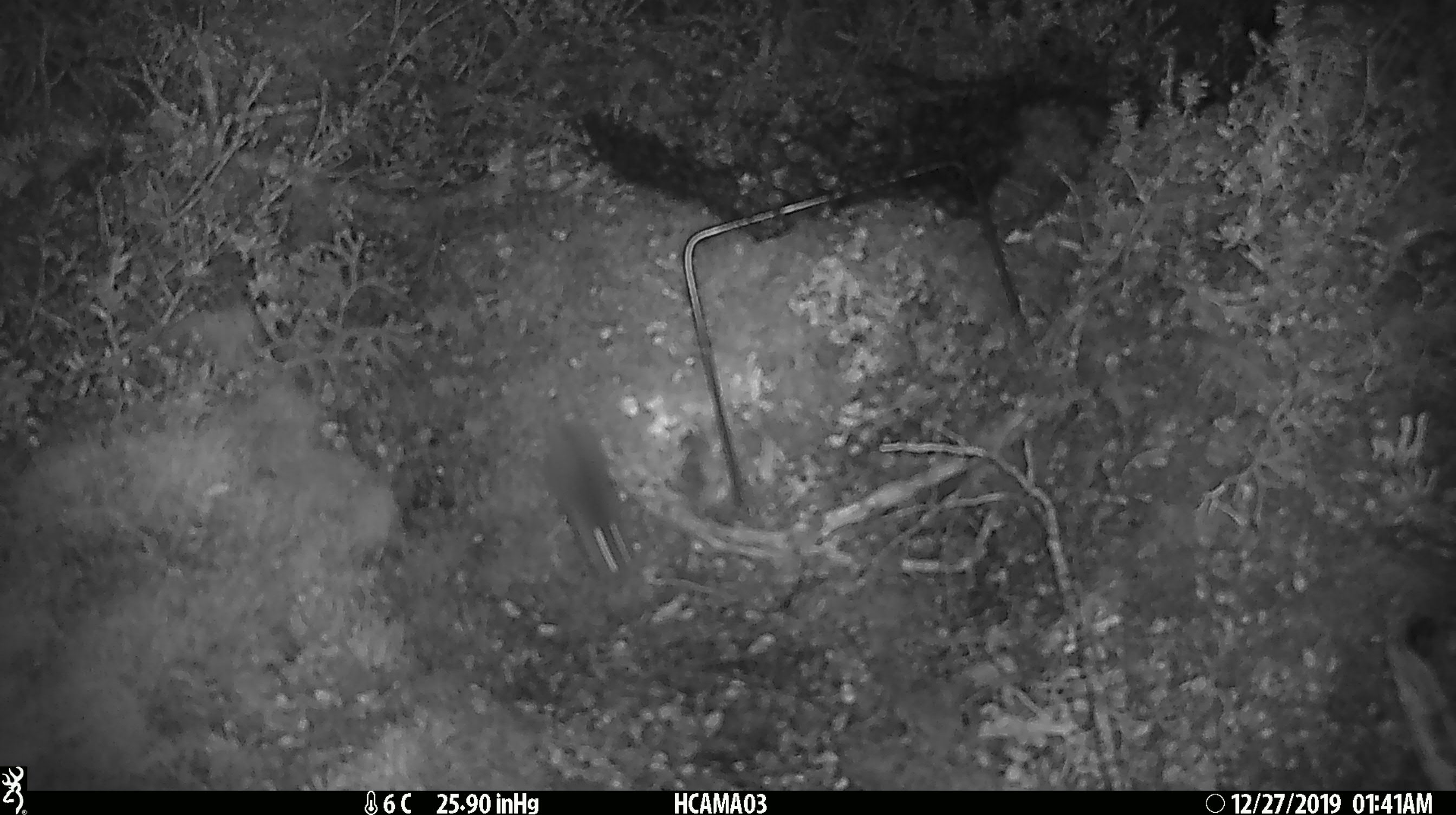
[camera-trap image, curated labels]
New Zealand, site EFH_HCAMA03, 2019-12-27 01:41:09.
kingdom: Animalia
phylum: Chordata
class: Mammalia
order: Rodentia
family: Muridae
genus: Mus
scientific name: Mus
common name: mouse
Mouse (Mus).